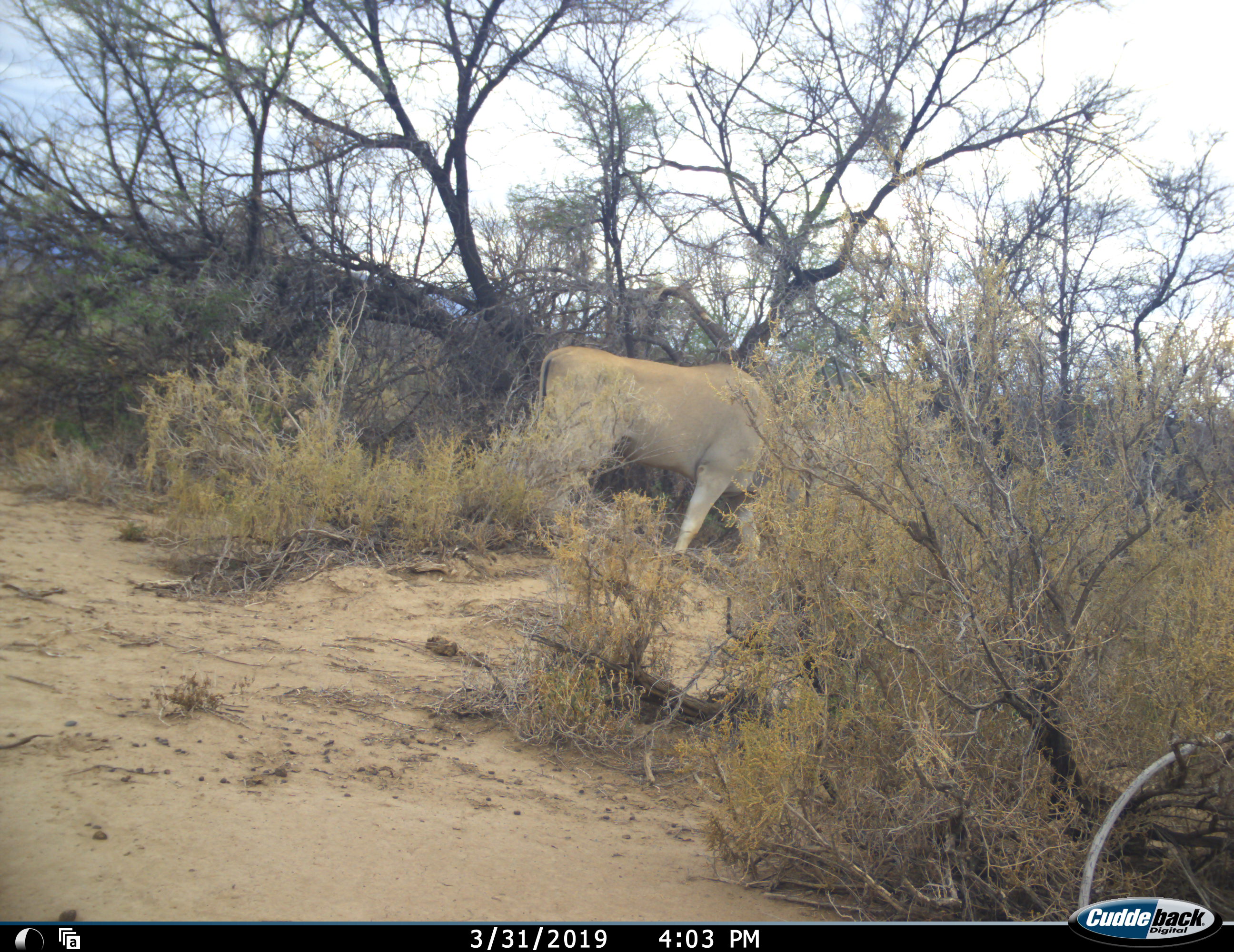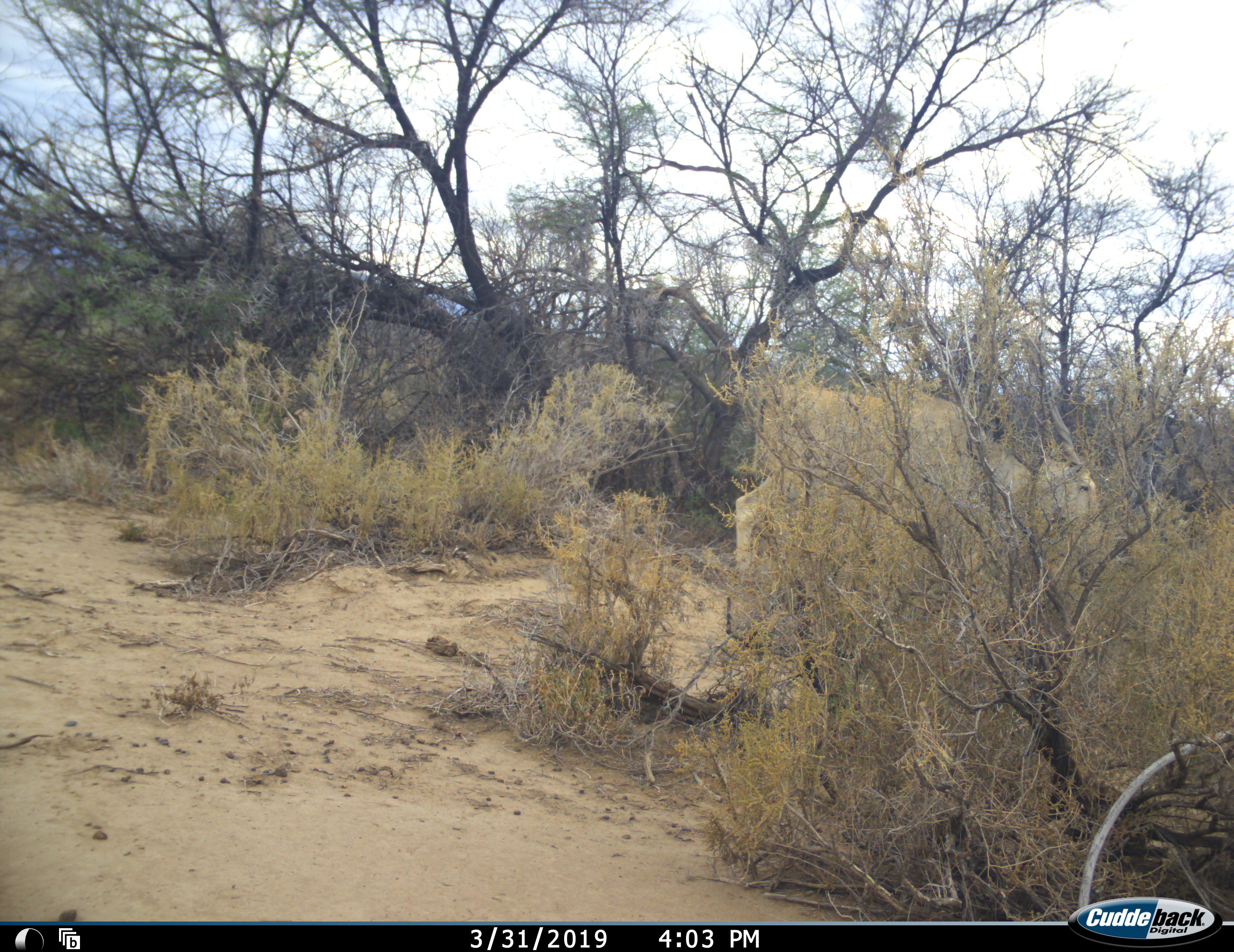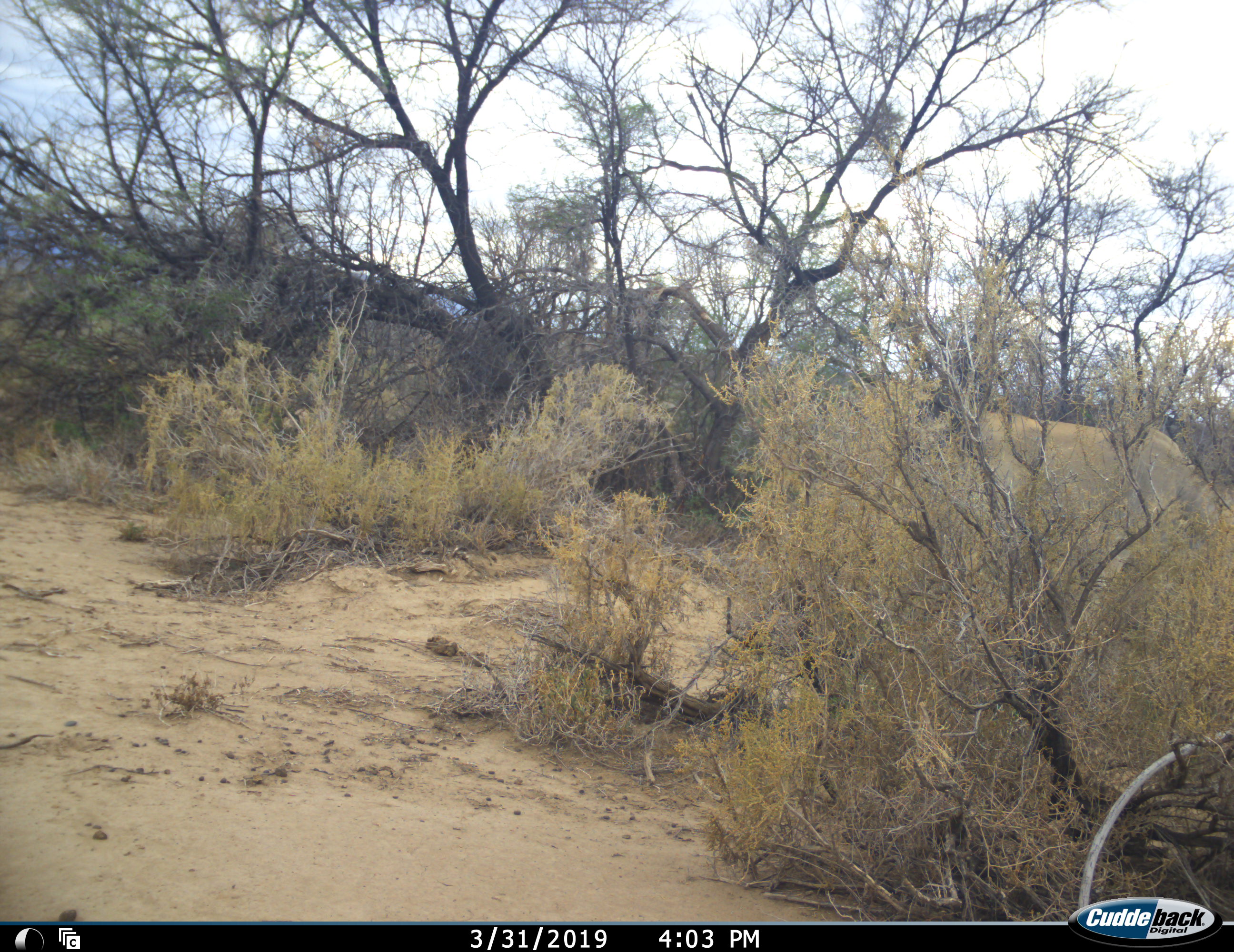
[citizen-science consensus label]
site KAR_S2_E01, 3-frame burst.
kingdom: Animalia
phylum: Chordata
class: Mammalia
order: Artiodactyla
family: Bovidae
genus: Tragelaphus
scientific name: Tragelaphus oryx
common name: eland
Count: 1.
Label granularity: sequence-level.